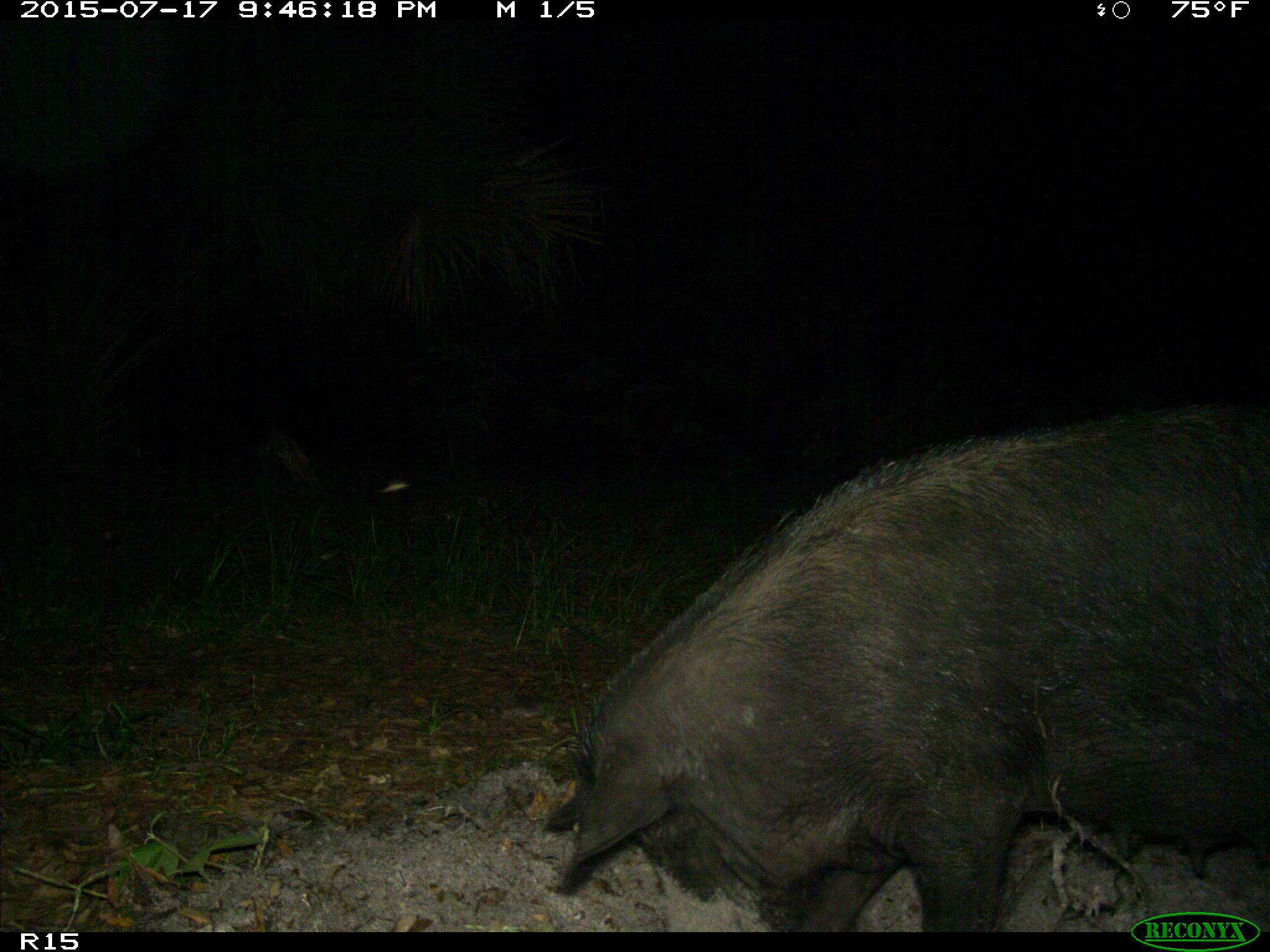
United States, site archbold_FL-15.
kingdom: Animalia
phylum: Chordata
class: Mammalia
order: Artiodactyla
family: Suidae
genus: Sus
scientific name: Sus scrofa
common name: wild boar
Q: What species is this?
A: Sus scrofa (wild boar).